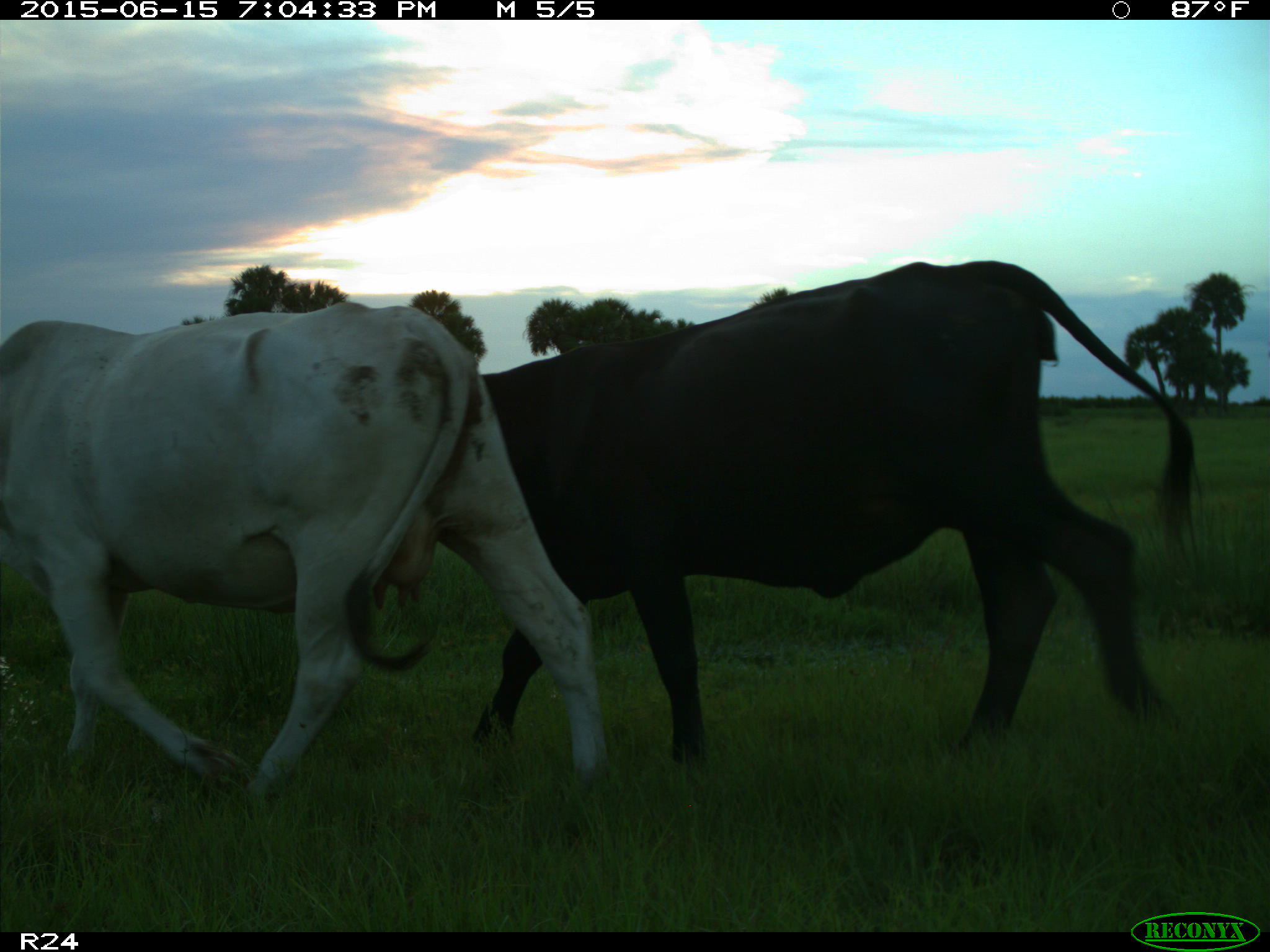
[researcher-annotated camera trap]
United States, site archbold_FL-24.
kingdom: Animalia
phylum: Chordata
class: Mammalia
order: Artiodactyla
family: Bovidae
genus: Bos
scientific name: Bos taurus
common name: domestic cow